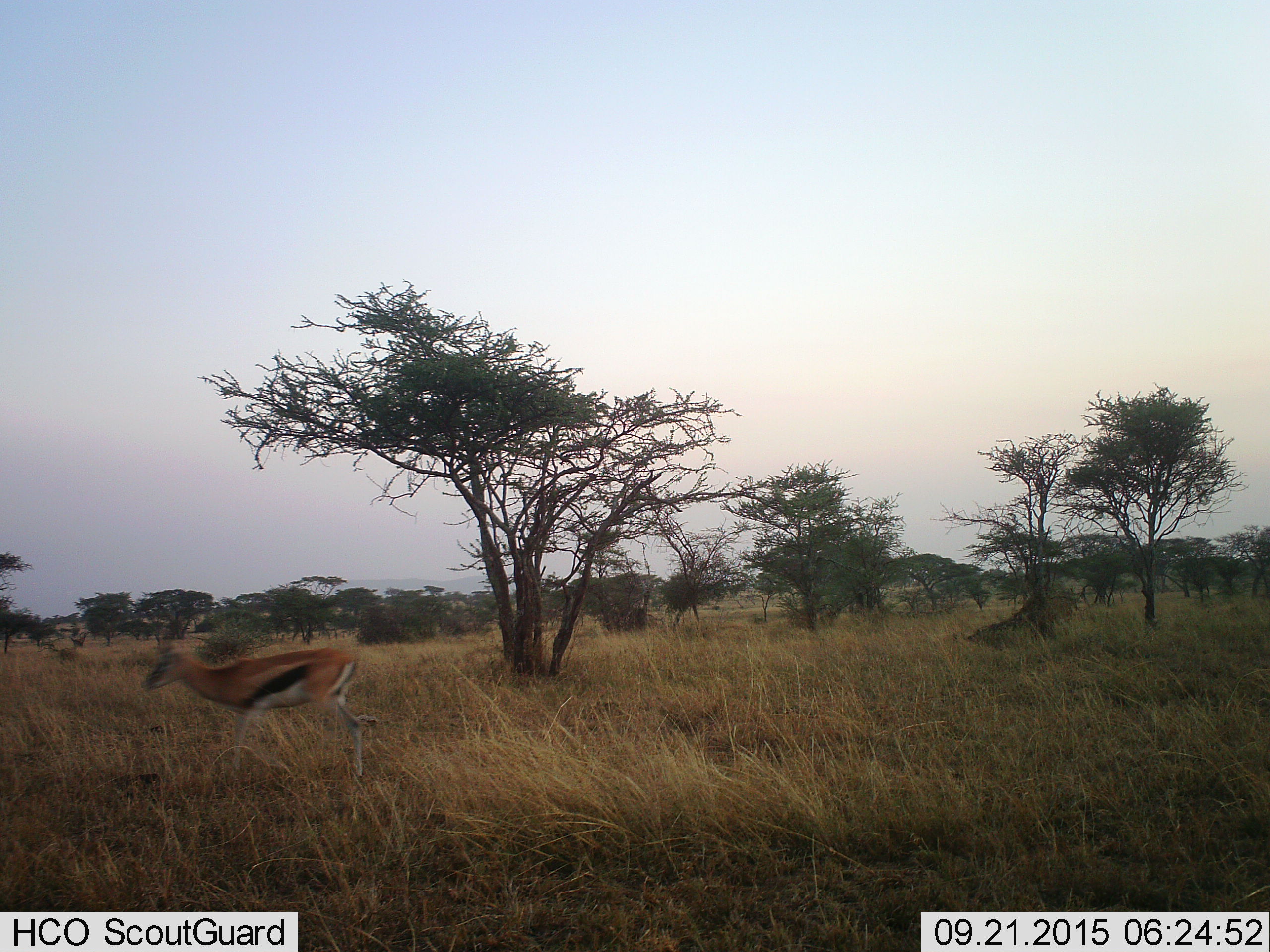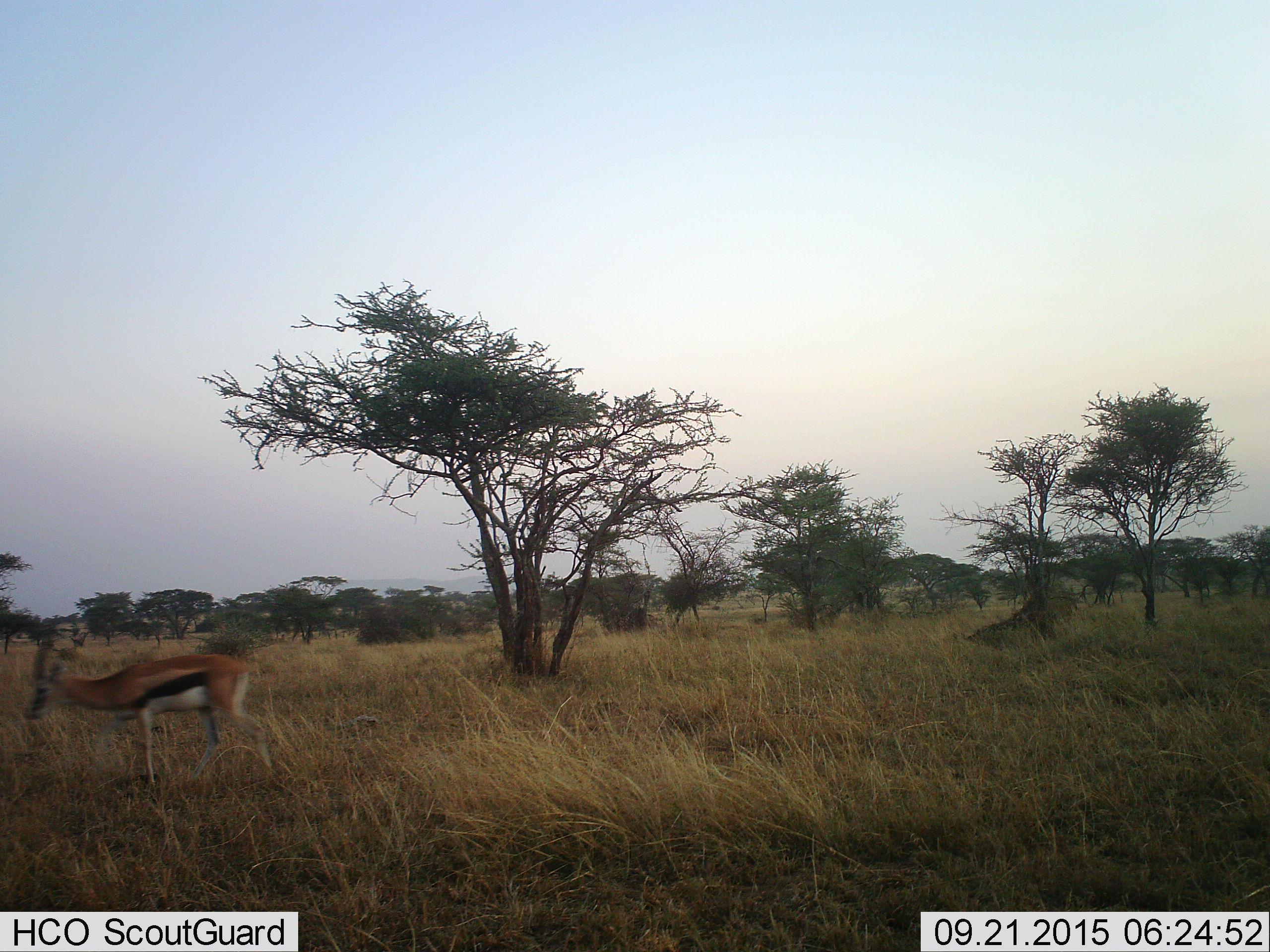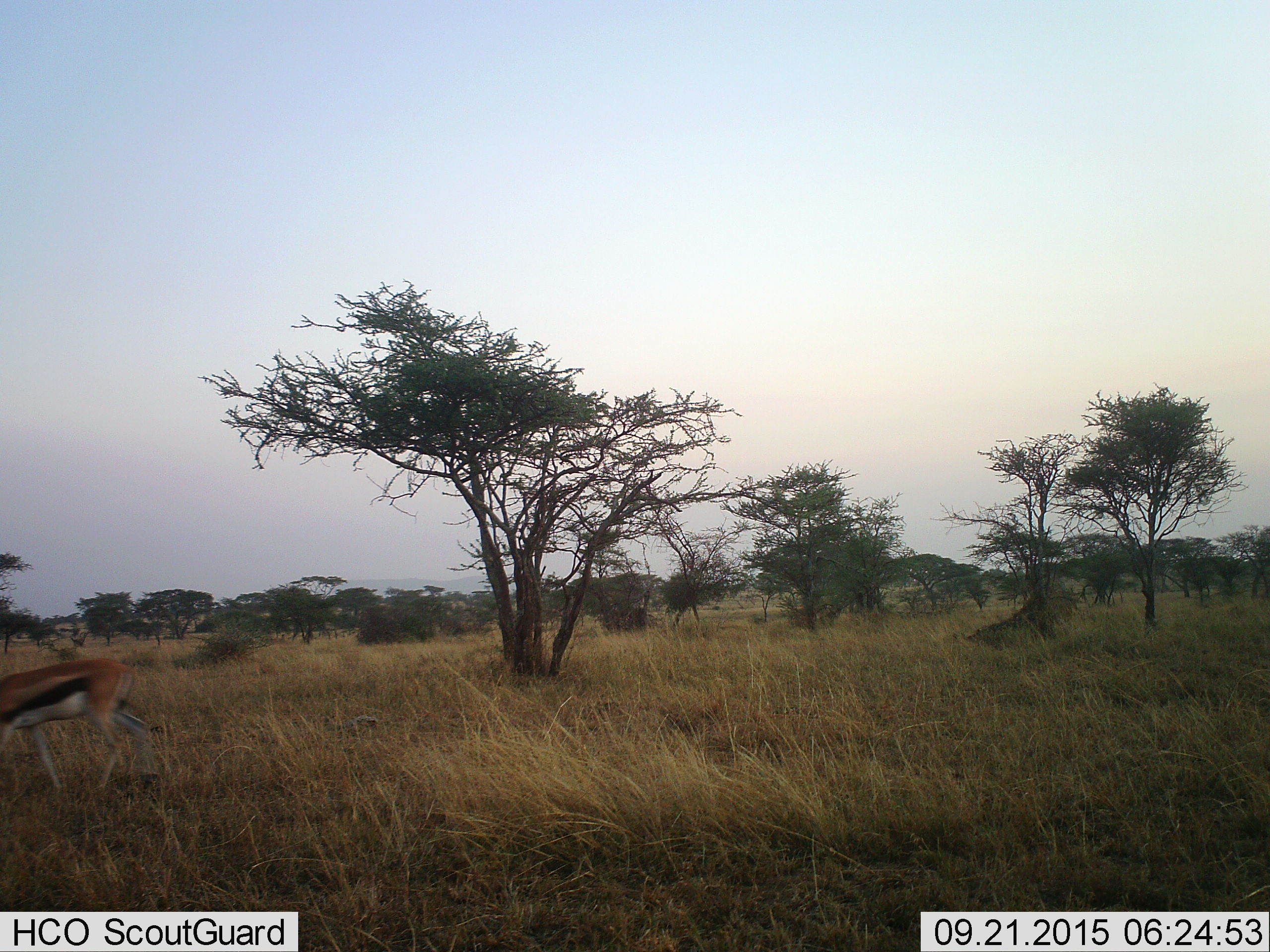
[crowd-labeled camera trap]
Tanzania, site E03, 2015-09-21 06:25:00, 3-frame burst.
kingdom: Animalia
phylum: Chordata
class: Mammalia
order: Artiodactyla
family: Bovidae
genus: Eudorcas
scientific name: Eudorcas thomsonii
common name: thomson's gazelle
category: gazellethomsons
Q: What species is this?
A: Gazellethomsons (thomson's gazelle) (Eudorcas thomsonii).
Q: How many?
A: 1.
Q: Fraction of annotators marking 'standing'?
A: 0%.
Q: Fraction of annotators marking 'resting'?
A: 0%.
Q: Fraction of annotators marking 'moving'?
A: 100%.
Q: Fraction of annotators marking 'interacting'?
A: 0%.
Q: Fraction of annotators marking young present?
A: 0%.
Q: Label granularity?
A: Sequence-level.